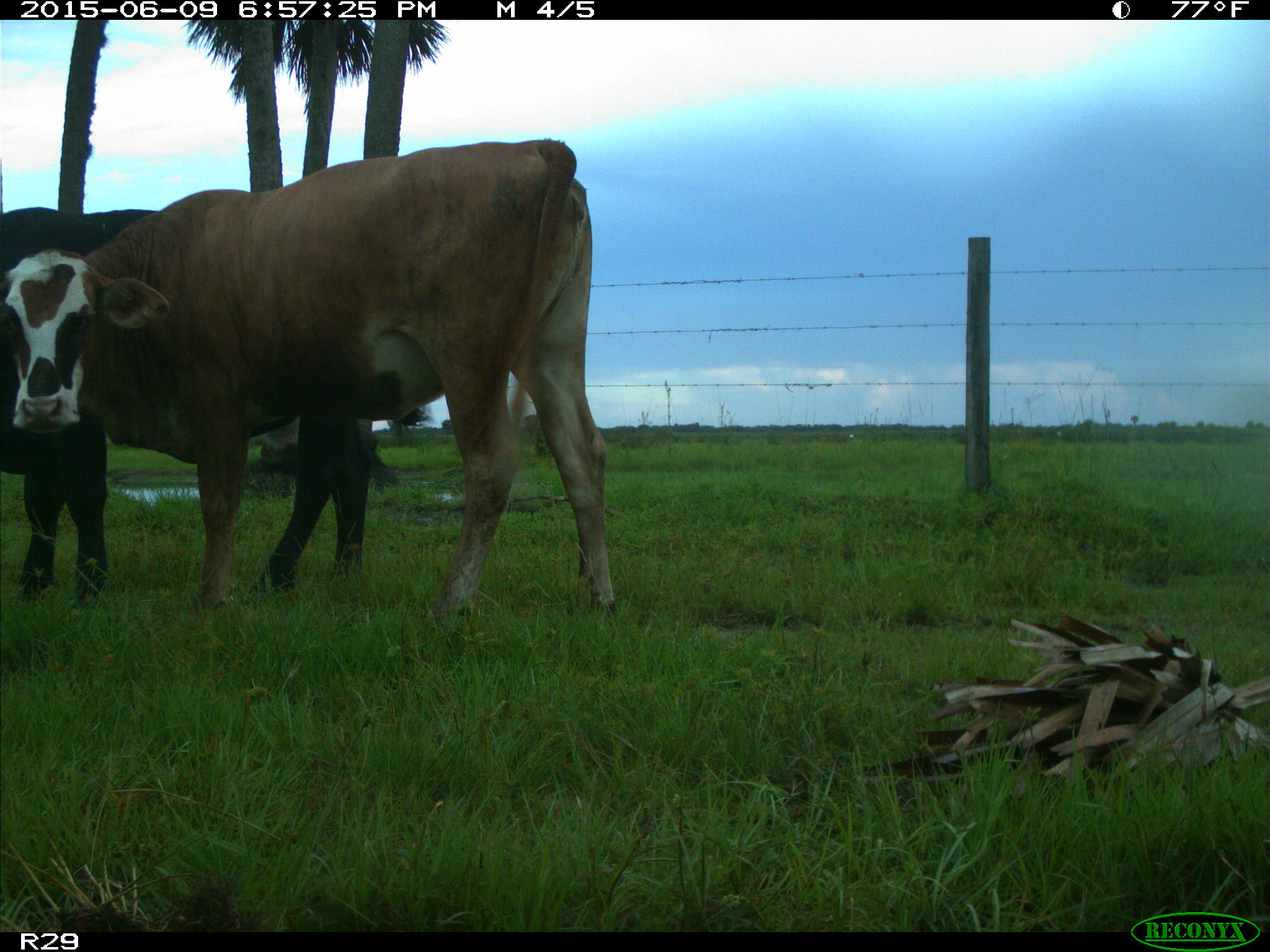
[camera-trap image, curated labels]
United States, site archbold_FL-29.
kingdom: Animalia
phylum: Chordata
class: Mammalia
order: Artiodactyla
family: Bovidae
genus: Bos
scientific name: Bos taurus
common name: domestic cow